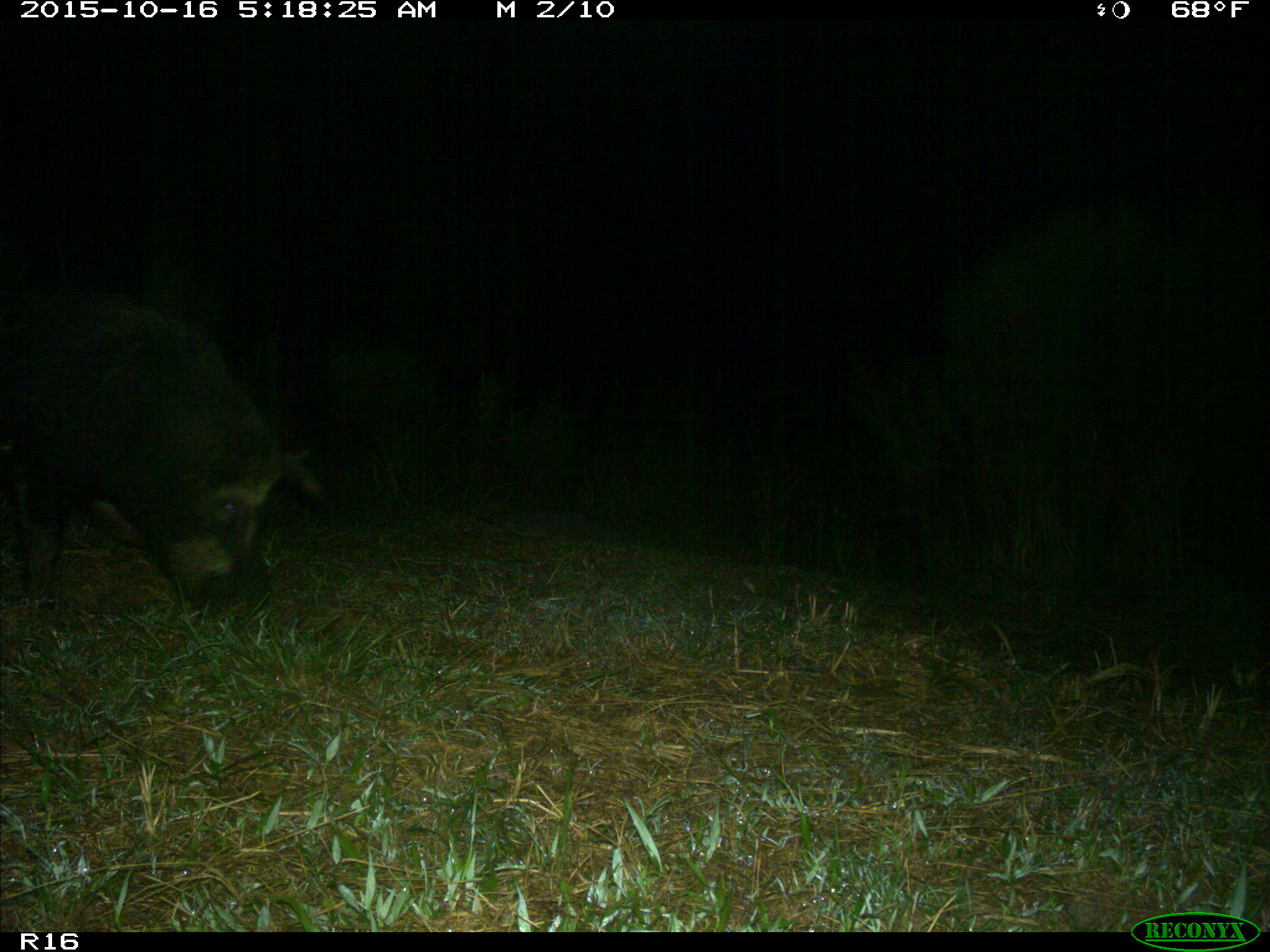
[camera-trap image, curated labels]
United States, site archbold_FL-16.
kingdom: Animalia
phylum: Chordata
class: Mammalia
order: Artiodactyla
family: Suidae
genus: Sus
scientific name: Sus scrofa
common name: wild boar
Sus scrofa (wild boar).